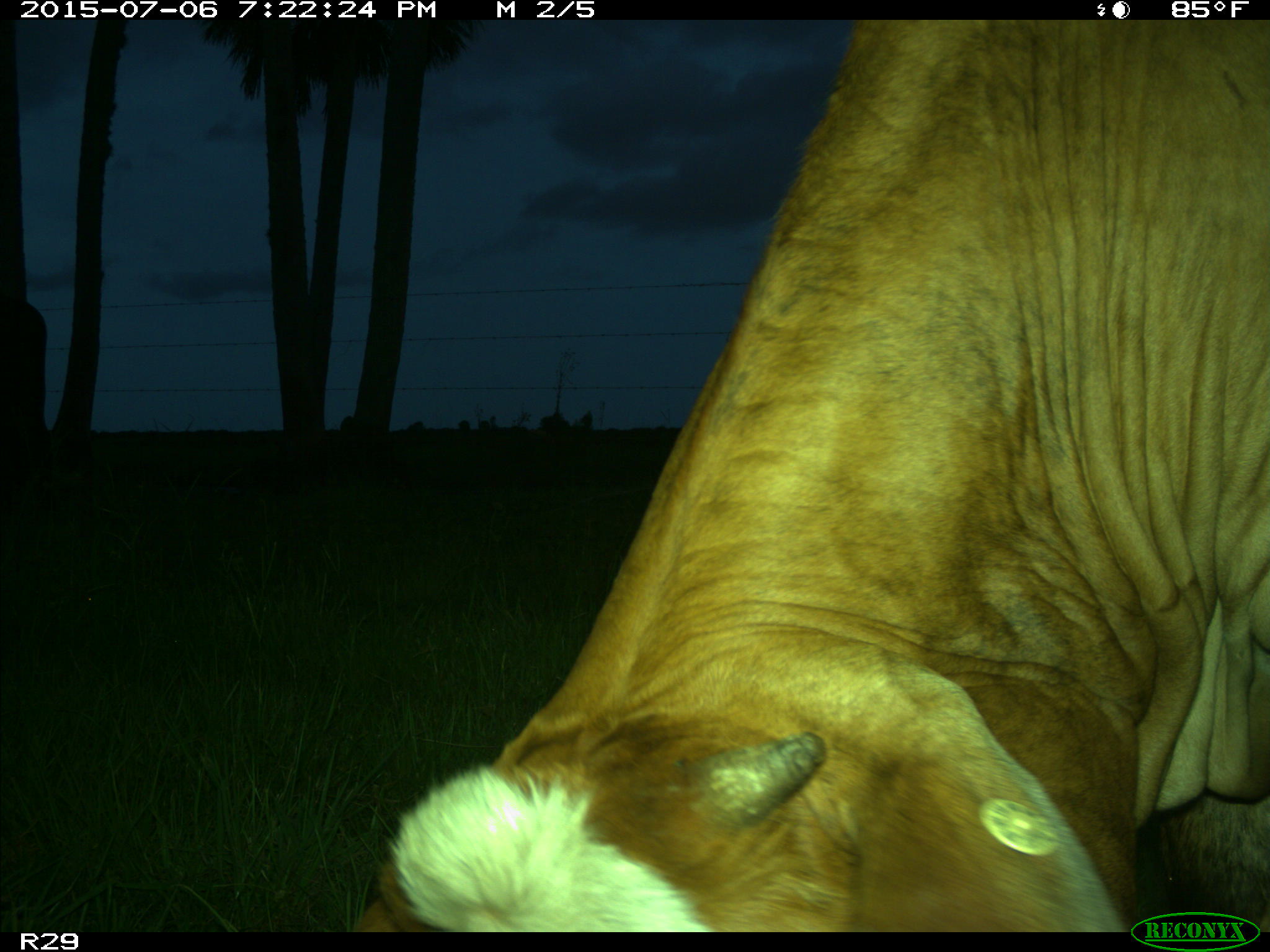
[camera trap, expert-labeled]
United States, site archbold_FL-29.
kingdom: Animalia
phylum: Chordata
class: Mammalia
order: Artiodactyla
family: Bovidae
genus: Bos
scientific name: Bos taurus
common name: domestic cow